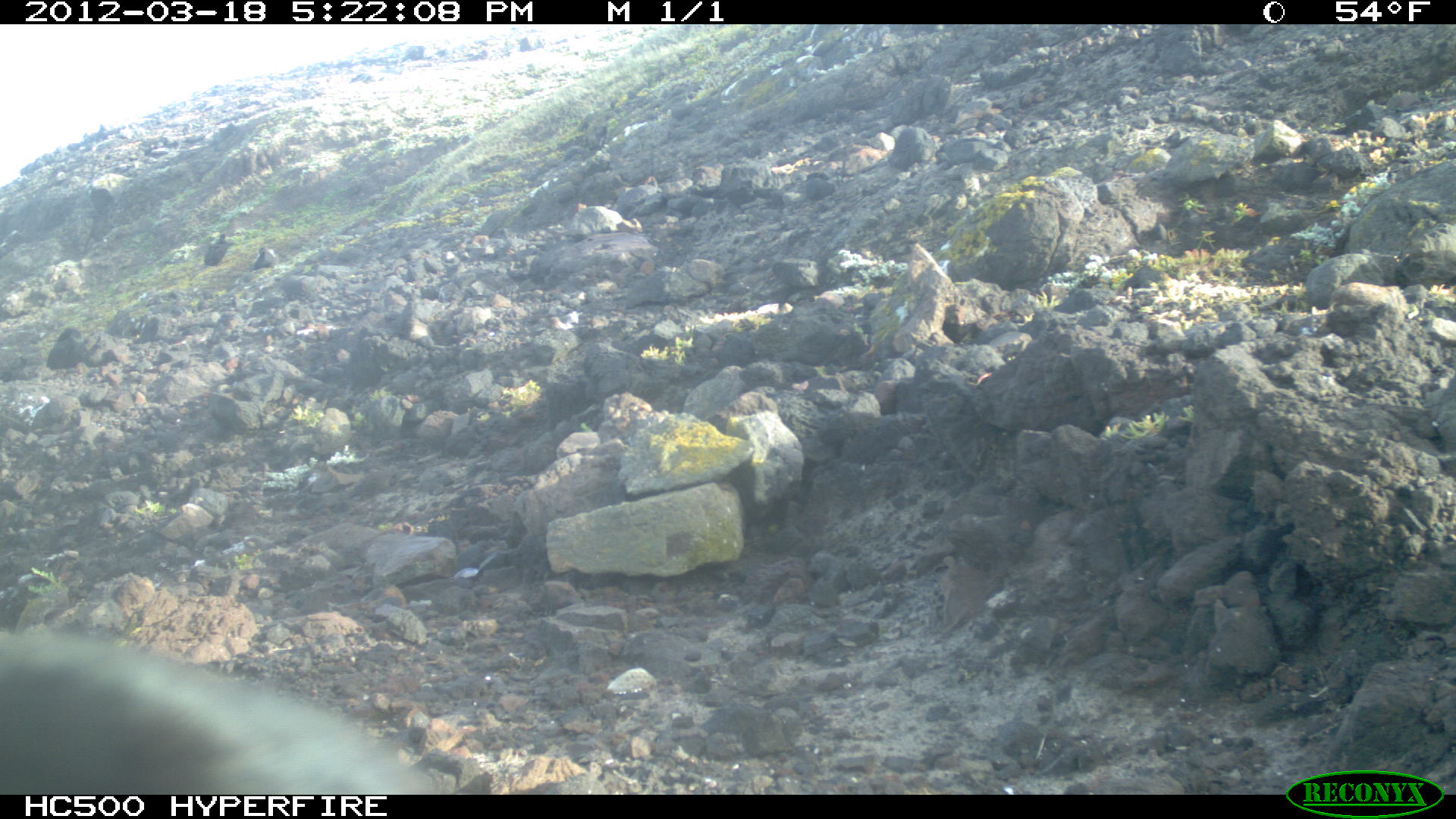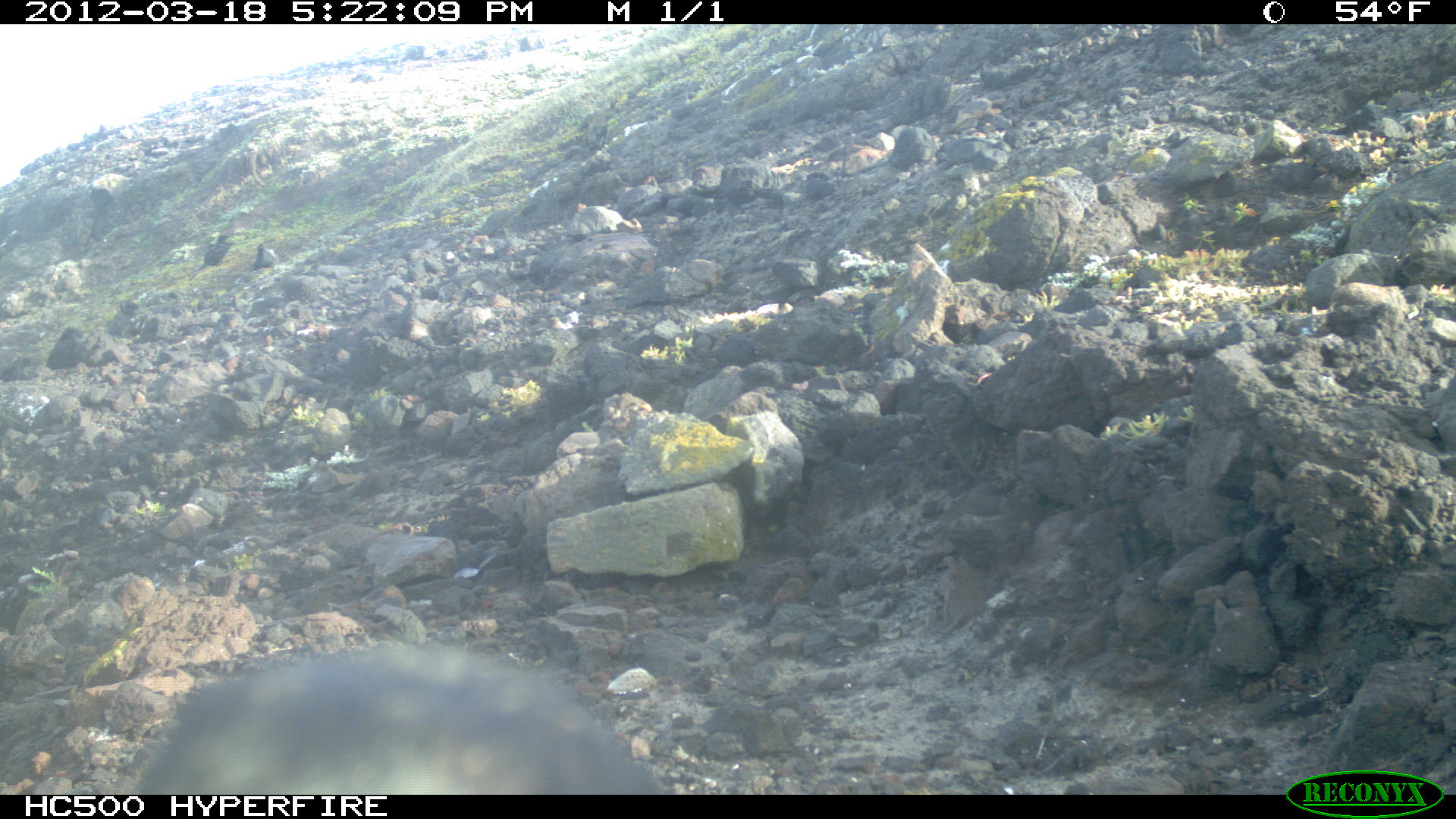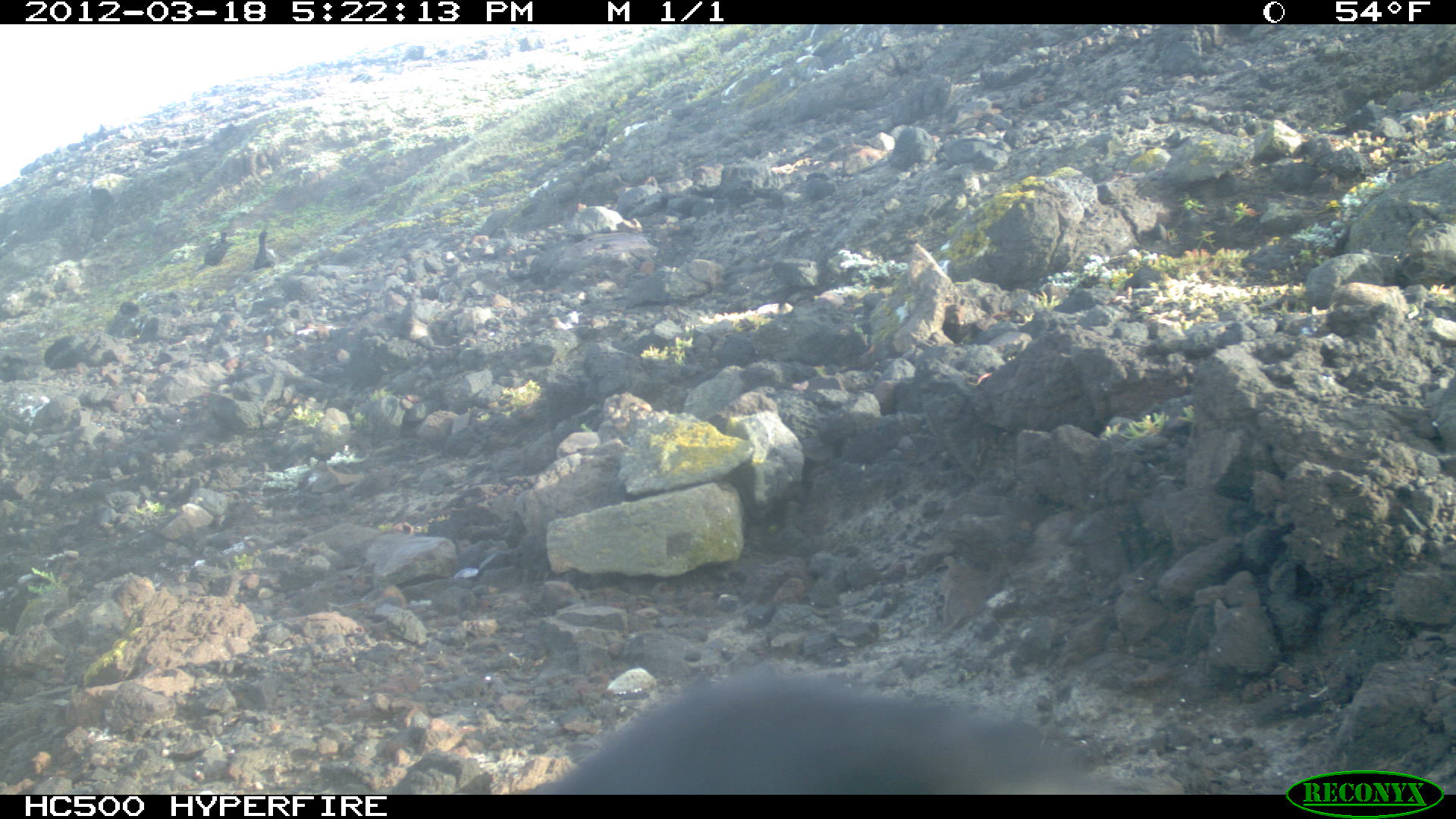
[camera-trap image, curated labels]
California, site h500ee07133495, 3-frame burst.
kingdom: Animalia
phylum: Chordata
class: Aves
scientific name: Aves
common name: bird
Bird (Aves).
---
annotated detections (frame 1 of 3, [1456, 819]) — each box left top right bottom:
bird: 0 624 443 792; 204 234 230 266; 250 246 274 269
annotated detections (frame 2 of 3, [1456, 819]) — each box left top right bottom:
bird: 132 642 657 795; 203 234 230 267; 251 244 275 269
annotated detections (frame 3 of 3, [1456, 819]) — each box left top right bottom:
bird: 496 659 1107 794; 195 231 229 273; 252 230 278 269